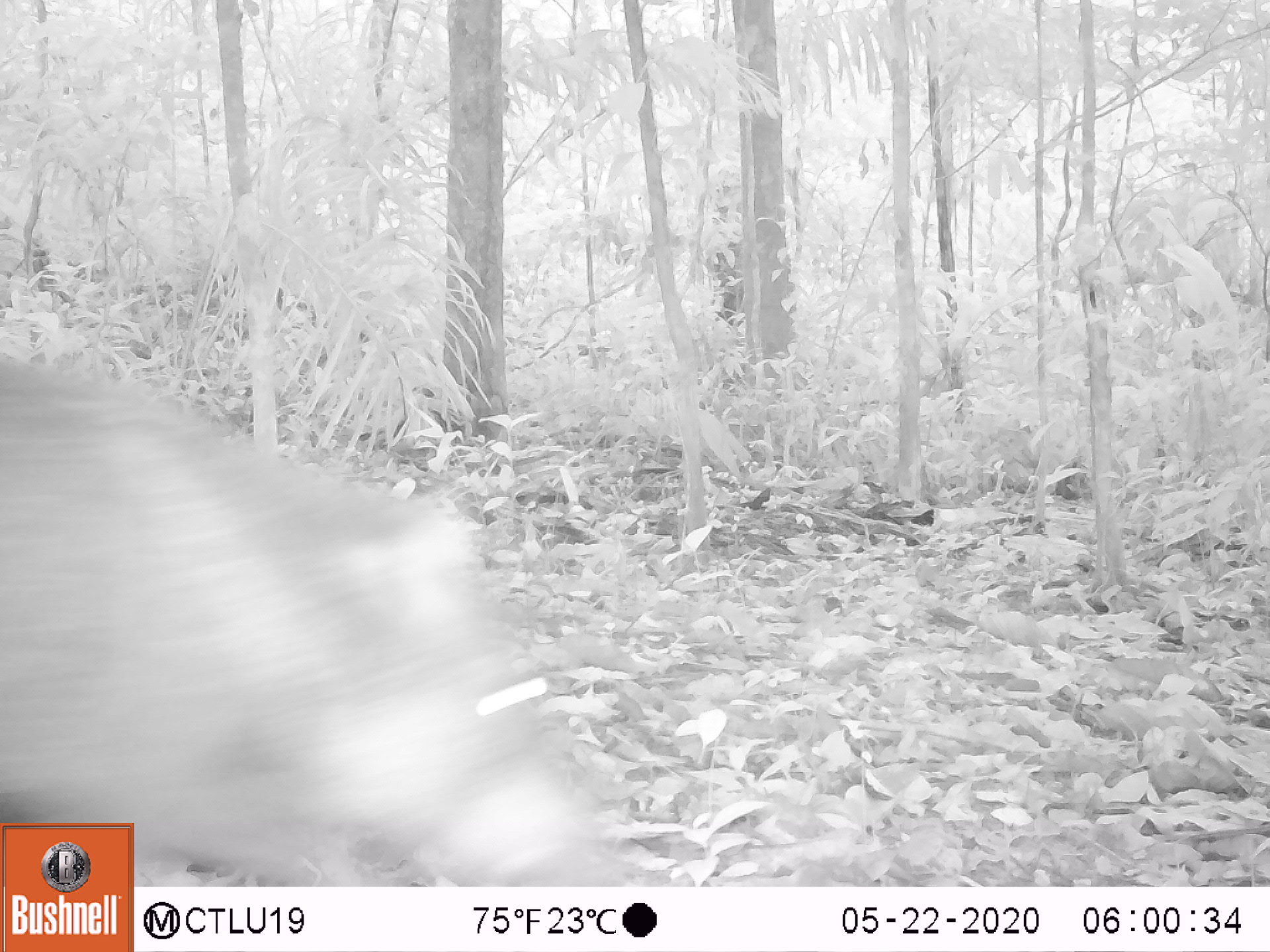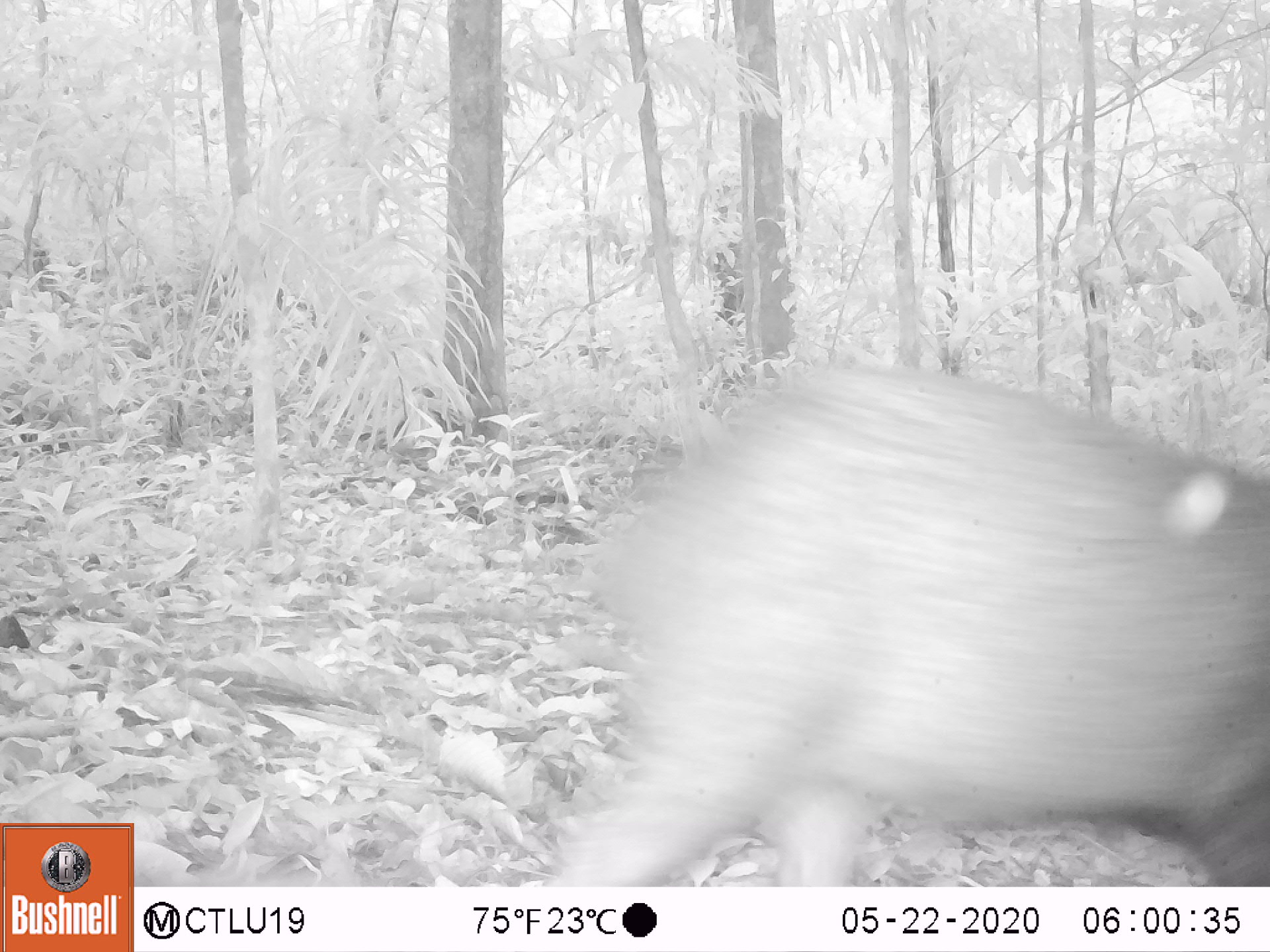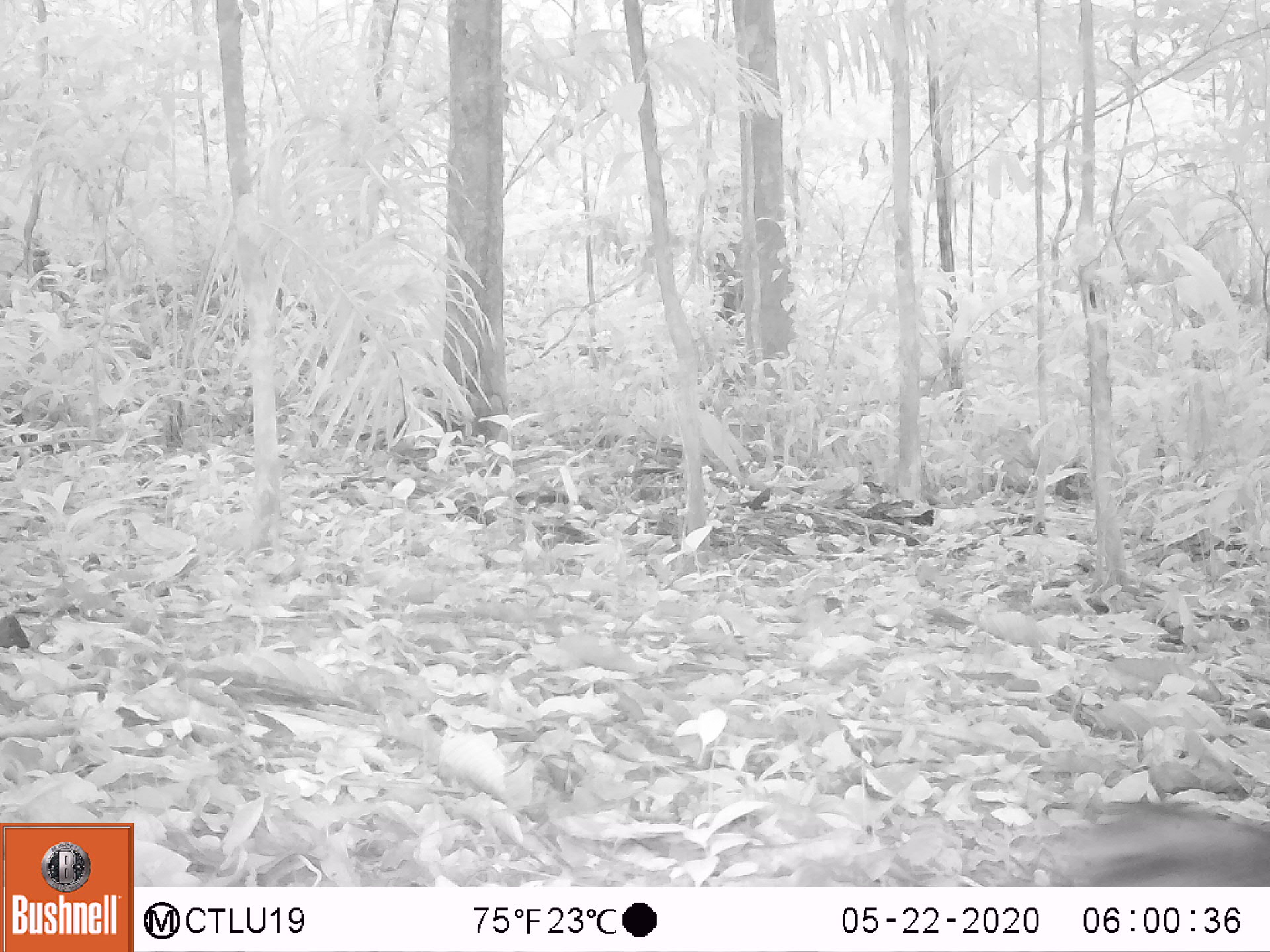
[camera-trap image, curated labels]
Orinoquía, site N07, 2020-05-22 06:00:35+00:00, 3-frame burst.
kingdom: Animalia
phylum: Chordata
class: Mammalia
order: Artiodactyla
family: Tayassuidae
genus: Pecari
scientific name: Pecari tajacu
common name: collared peccary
Collared peccary (Pecari tajacu).